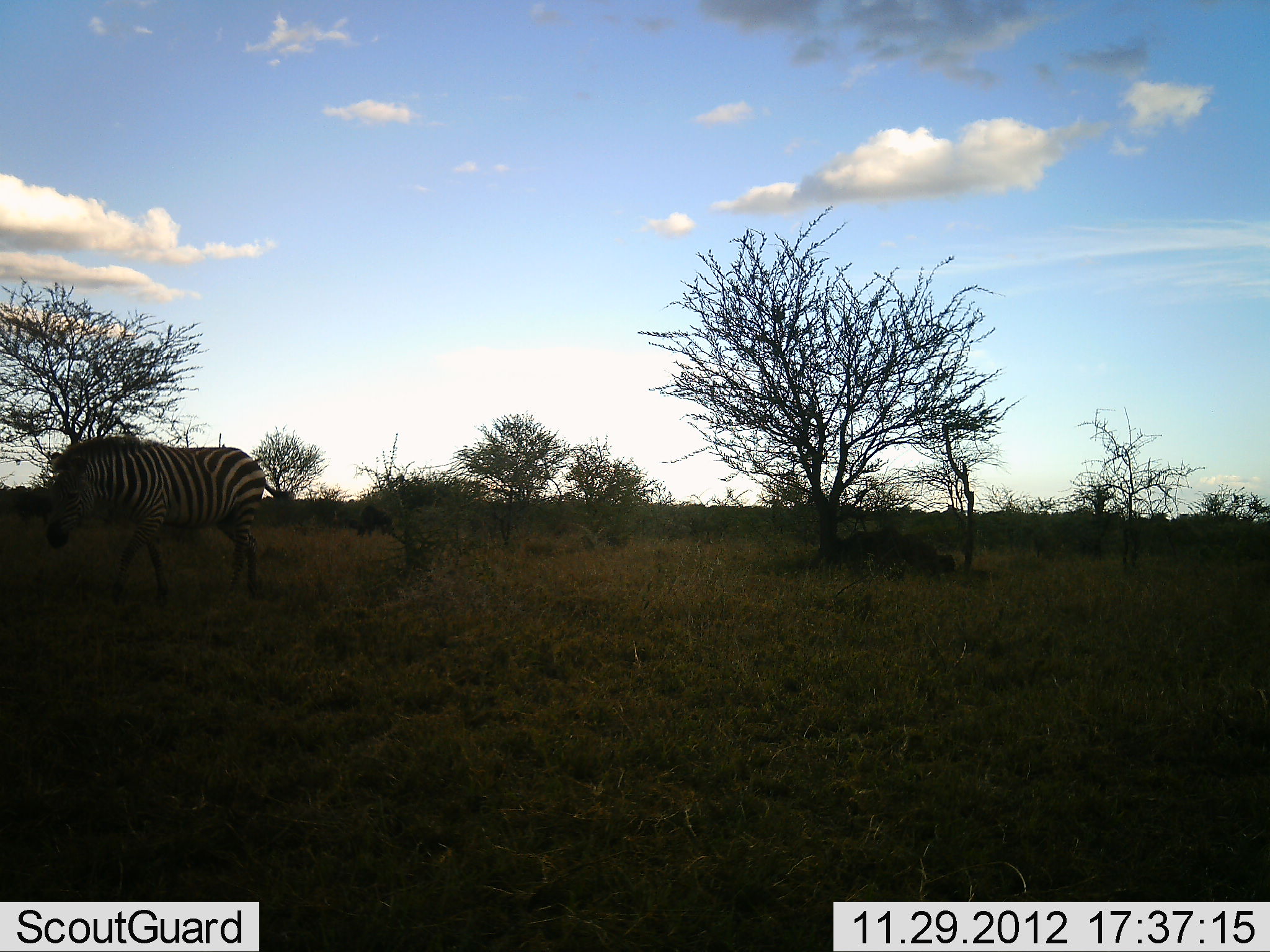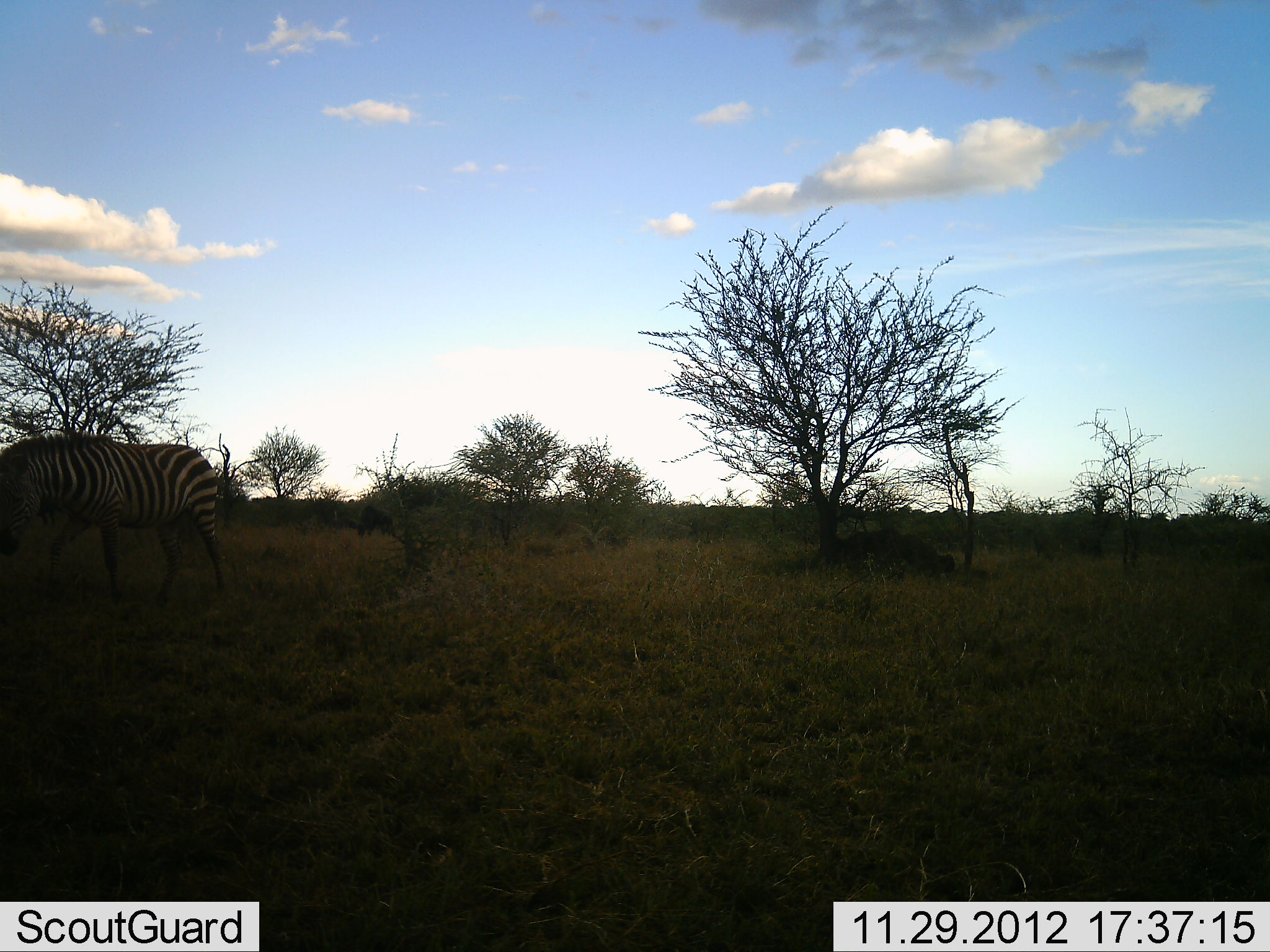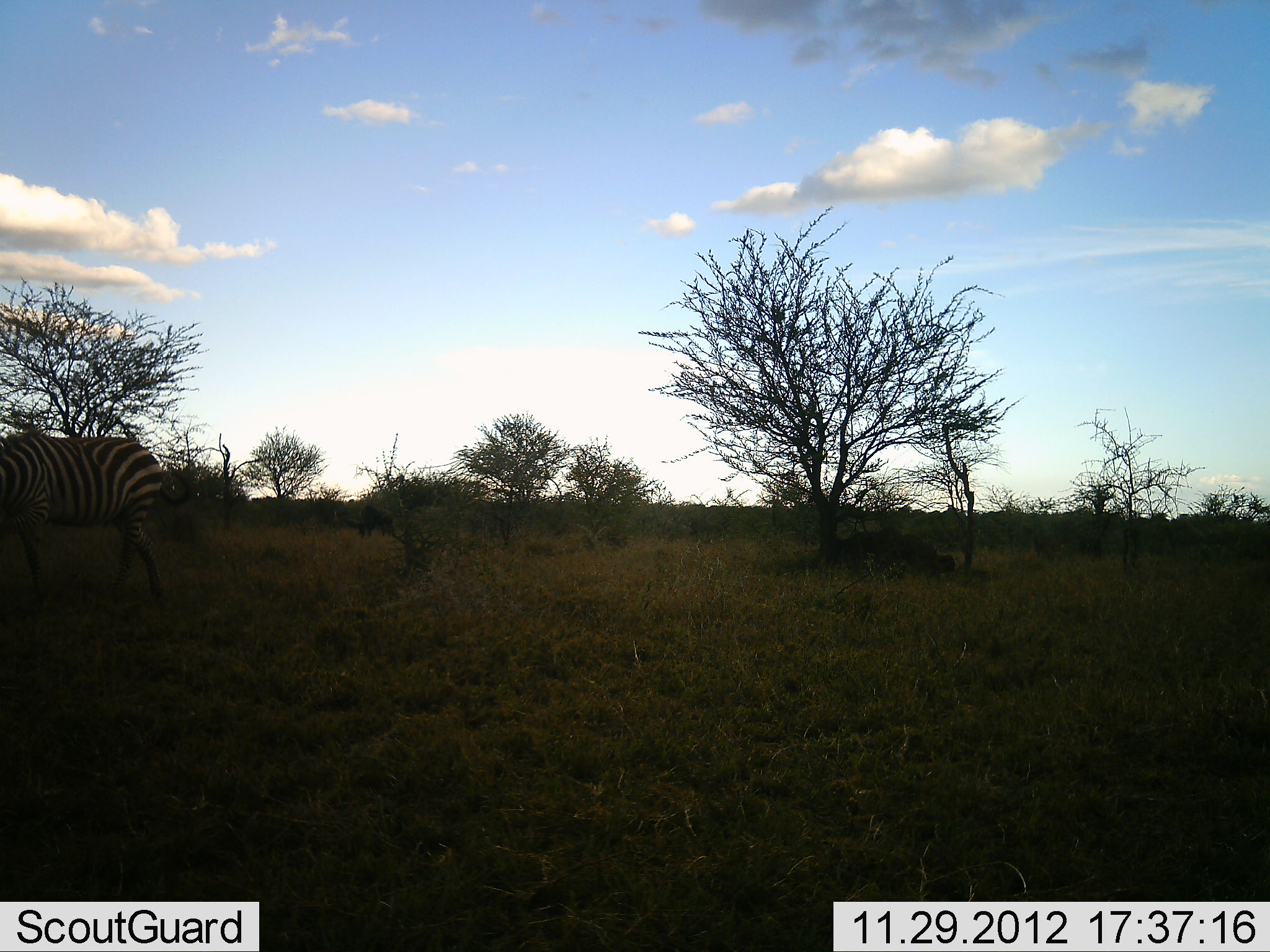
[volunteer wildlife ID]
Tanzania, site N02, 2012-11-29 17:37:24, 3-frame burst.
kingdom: Animalia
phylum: Chordata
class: Mammalia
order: Perissodactyla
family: Equidae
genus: Equus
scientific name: Equus quagga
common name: plains zebra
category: zebra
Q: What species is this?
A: Zebra (plains zebra) (Equus quagga).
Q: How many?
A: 1.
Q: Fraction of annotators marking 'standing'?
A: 0%.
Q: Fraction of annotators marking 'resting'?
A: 0%.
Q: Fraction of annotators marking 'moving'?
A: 95%.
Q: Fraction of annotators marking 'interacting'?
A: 0%.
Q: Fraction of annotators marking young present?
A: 0%.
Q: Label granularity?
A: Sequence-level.